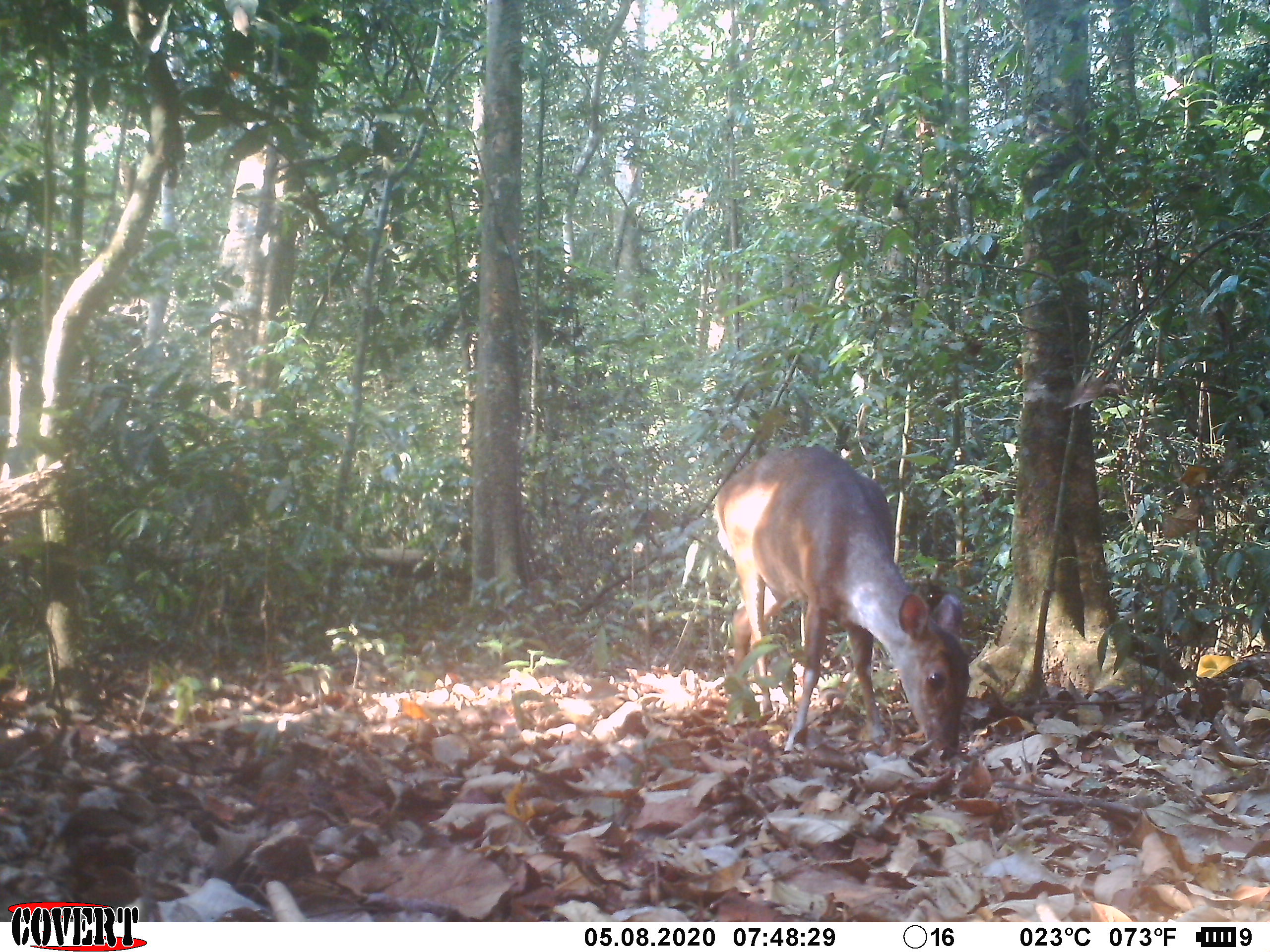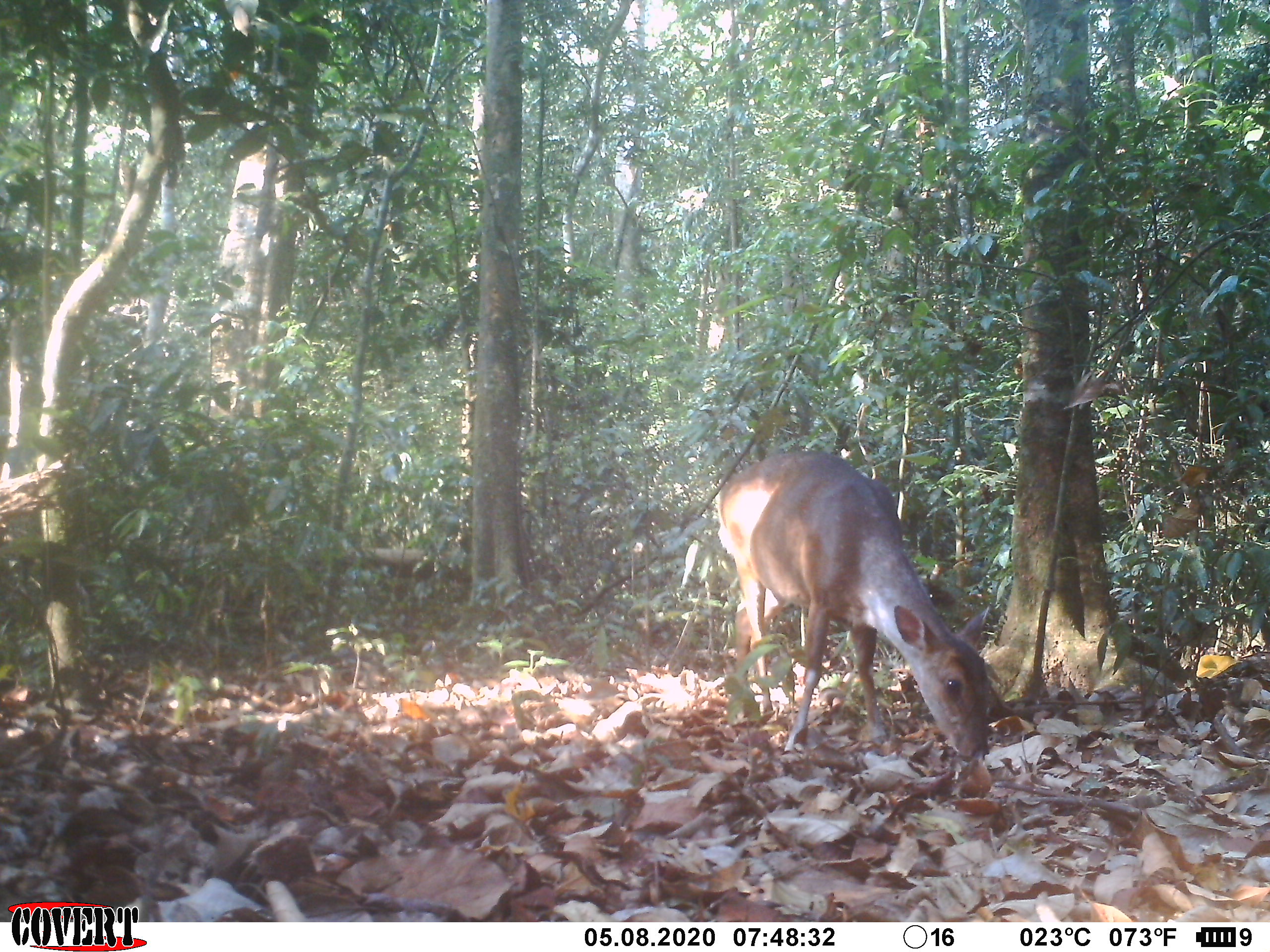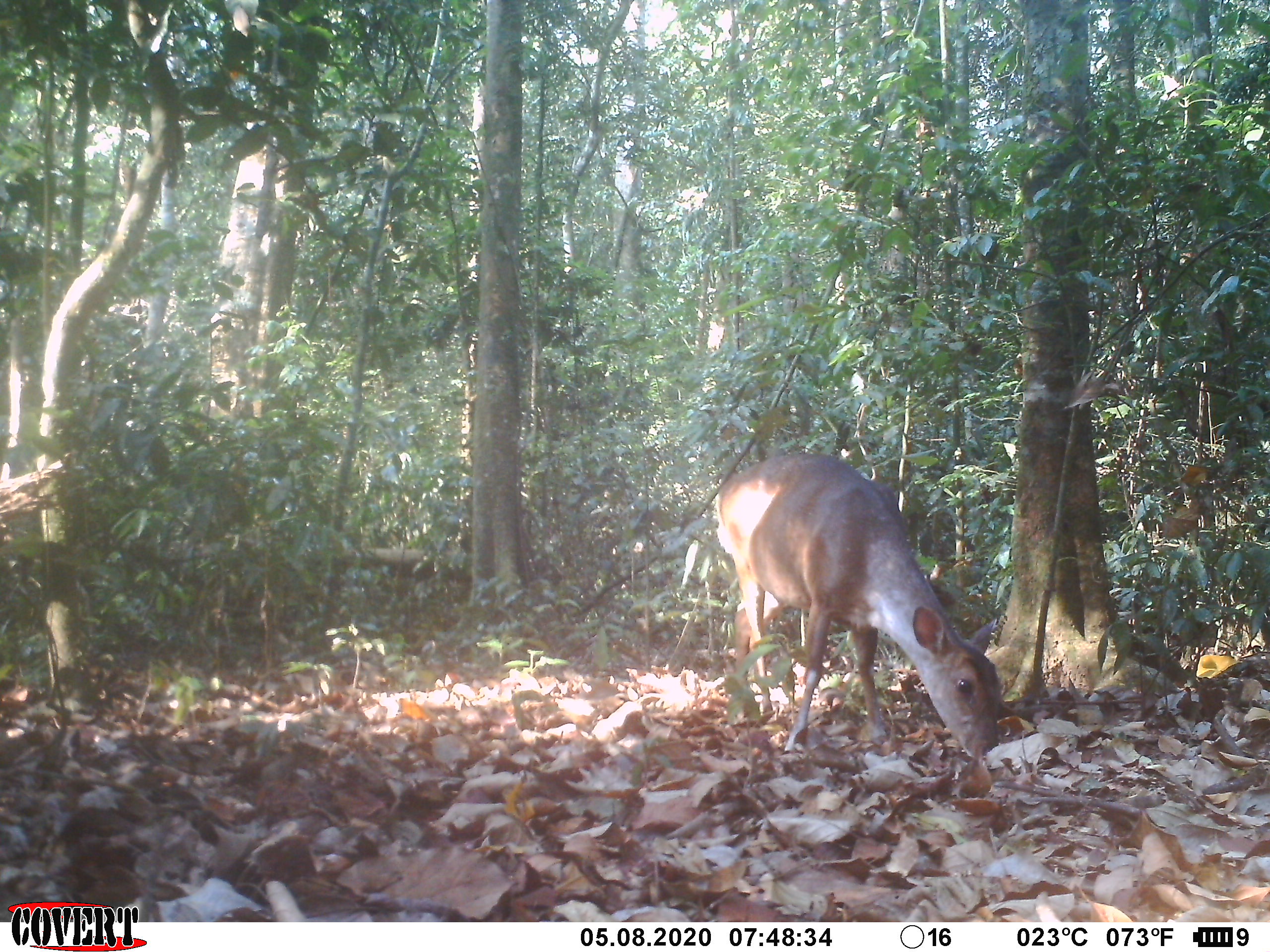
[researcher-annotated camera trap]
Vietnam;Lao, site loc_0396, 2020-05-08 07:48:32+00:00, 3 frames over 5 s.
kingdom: Animalia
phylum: Chordata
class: Mammalia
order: Artiodactyla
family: Cervidae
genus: Muntiacus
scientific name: Muntiacus vuquangensis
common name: large-antlered muntjac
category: large antlered muntjac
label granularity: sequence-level